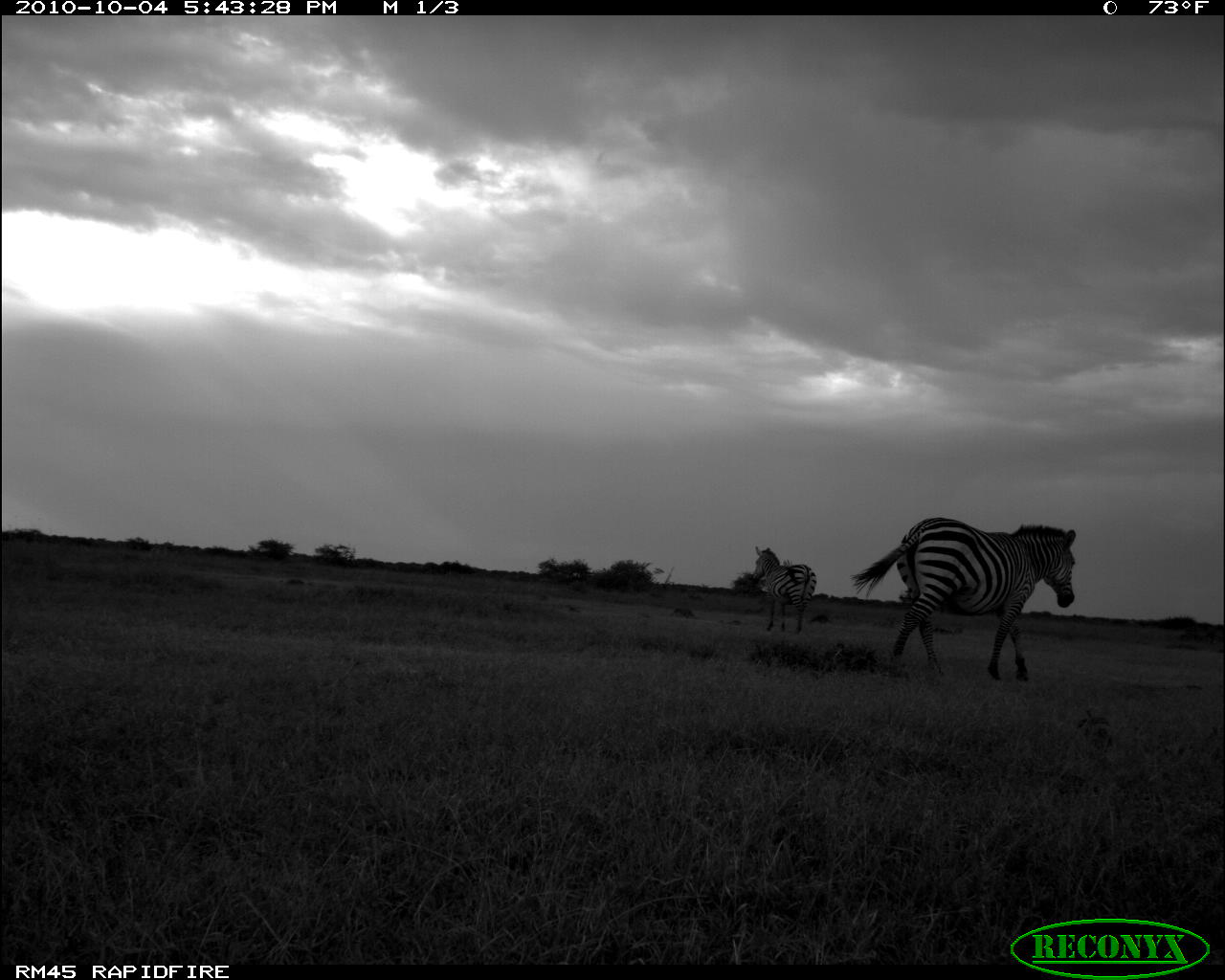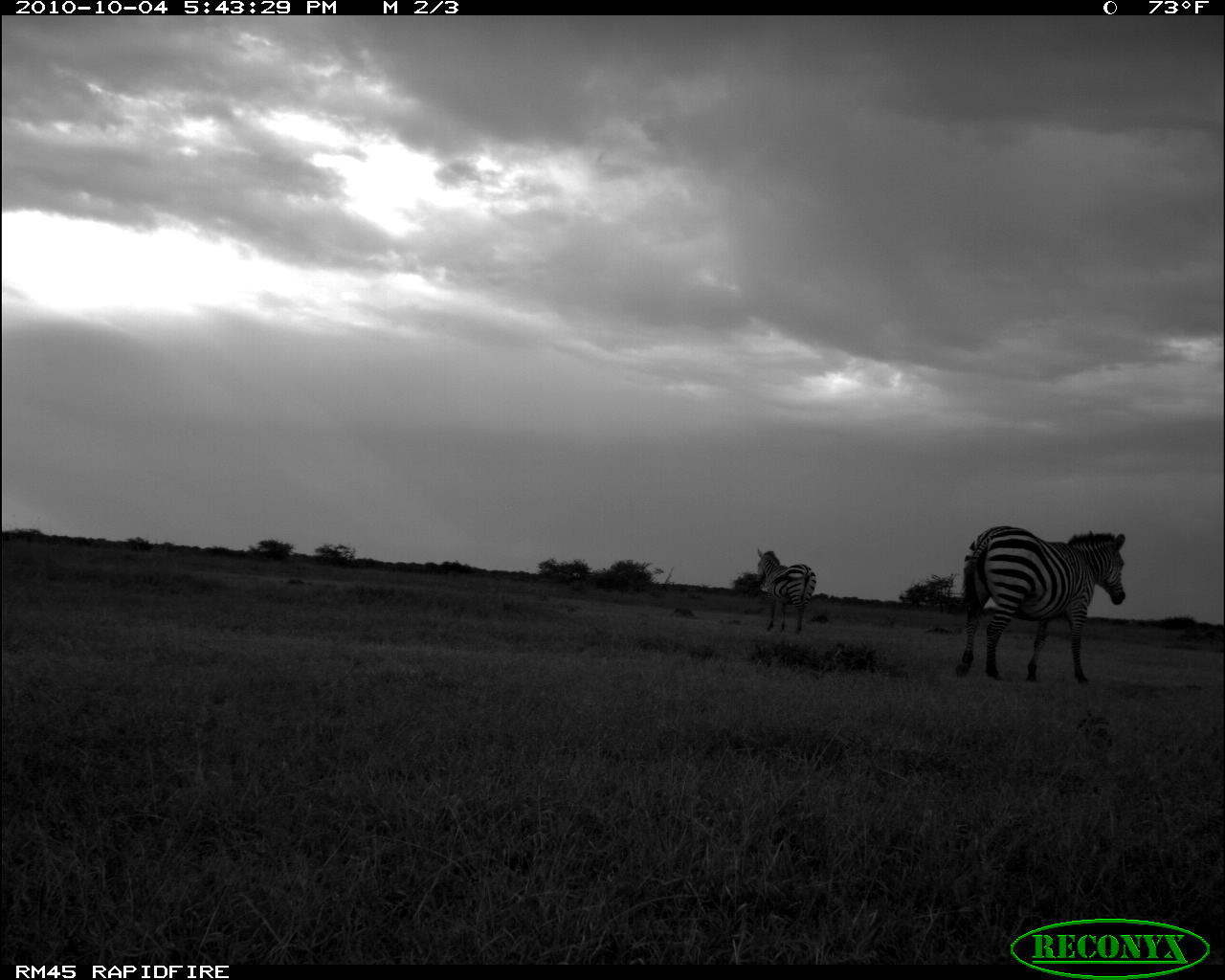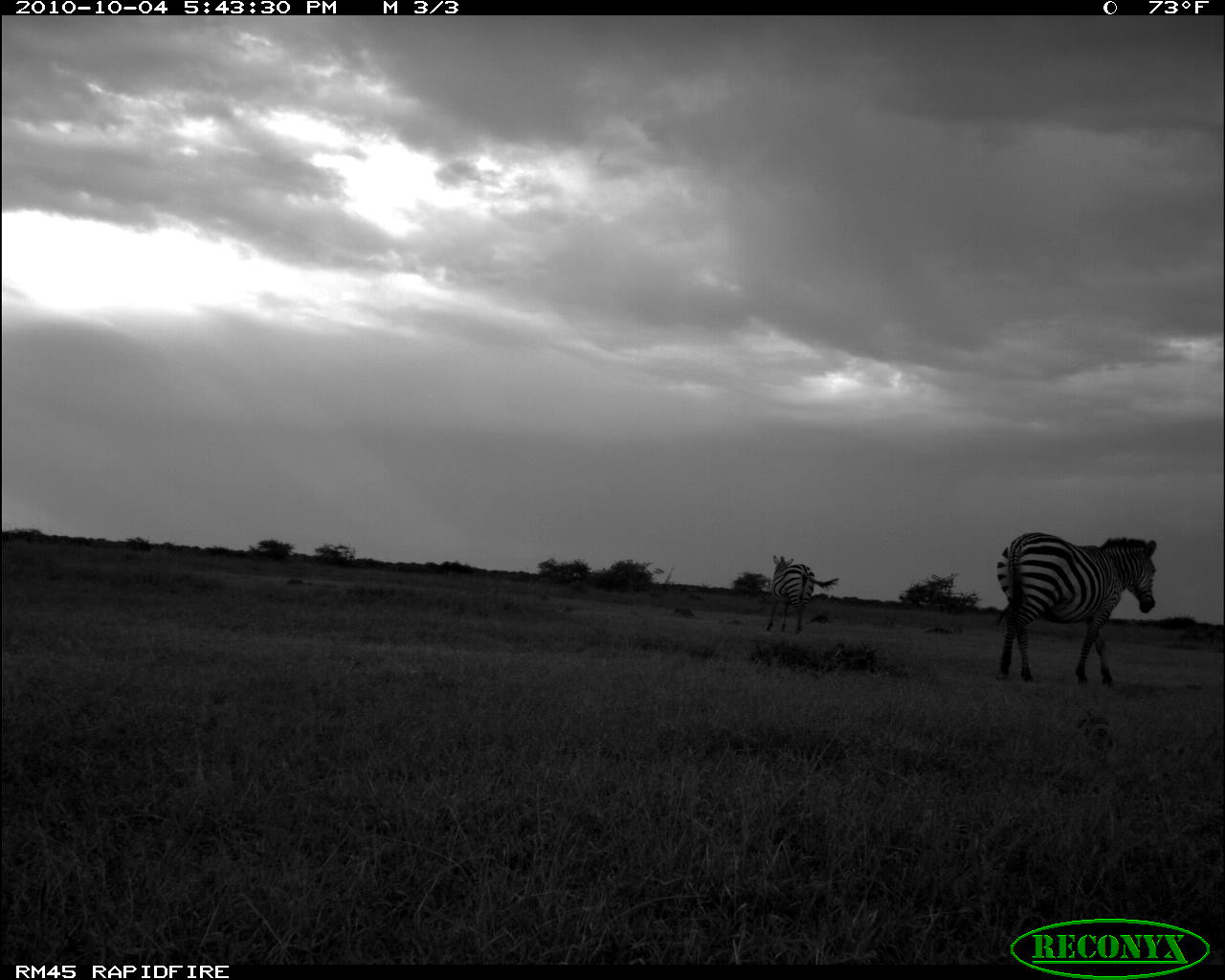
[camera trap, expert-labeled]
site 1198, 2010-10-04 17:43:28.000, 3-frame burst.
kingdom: Animalia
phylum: Chordata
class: Mammalia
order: Perissodactyla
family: Equidae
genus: Equus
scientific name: Equus quagga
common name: plains zebra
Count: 2.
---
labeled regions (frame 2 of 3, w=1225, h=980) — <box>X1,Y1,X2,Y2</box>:
equus quagga: <box>955,524,1127,683</box>; <box>755,547,817,633</box>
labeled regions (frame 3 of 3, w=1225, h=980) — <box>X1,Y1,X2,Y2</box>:
equus quagga: <box>992,531,1156,688</box>; <box>766,554,839,635</box>